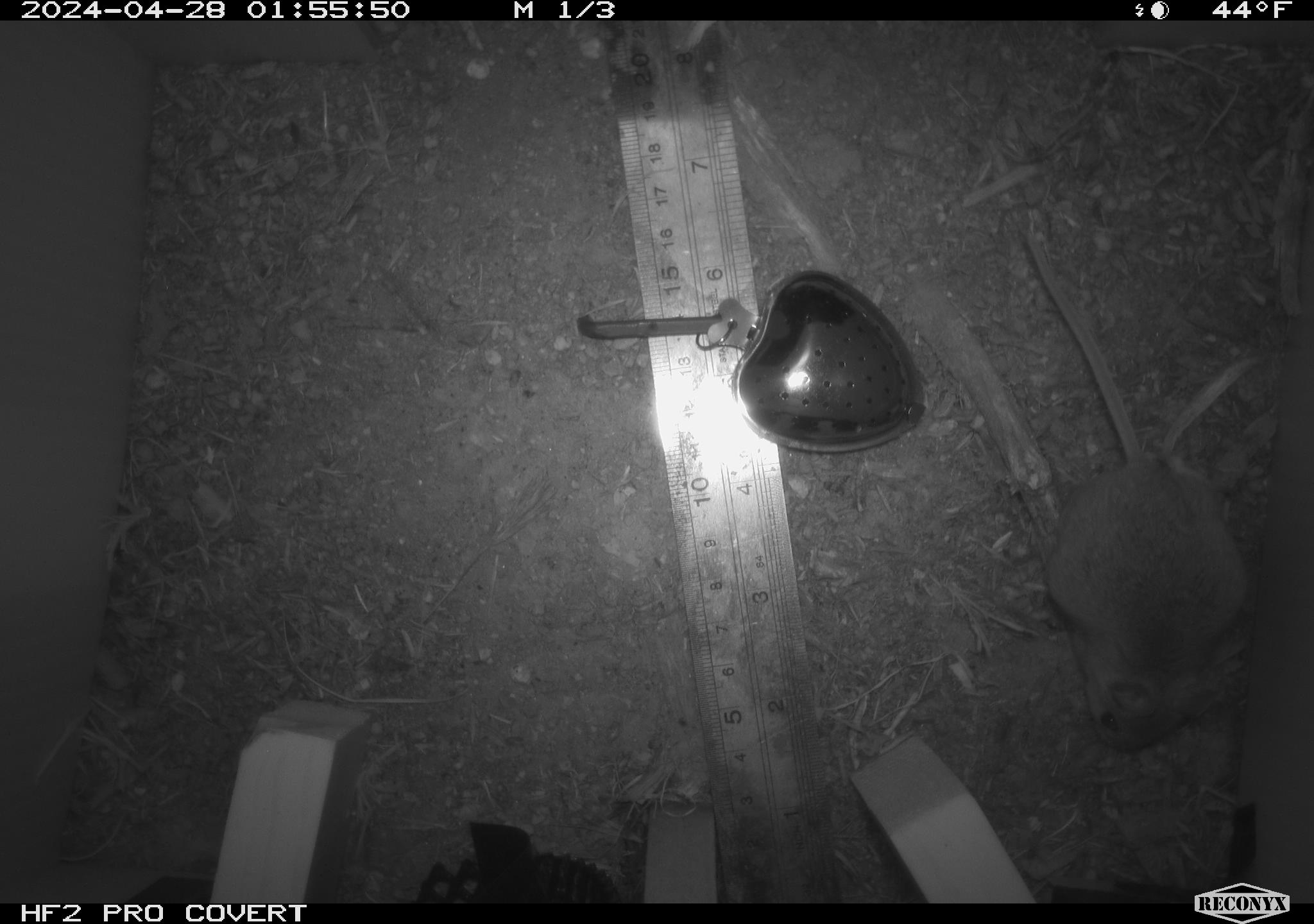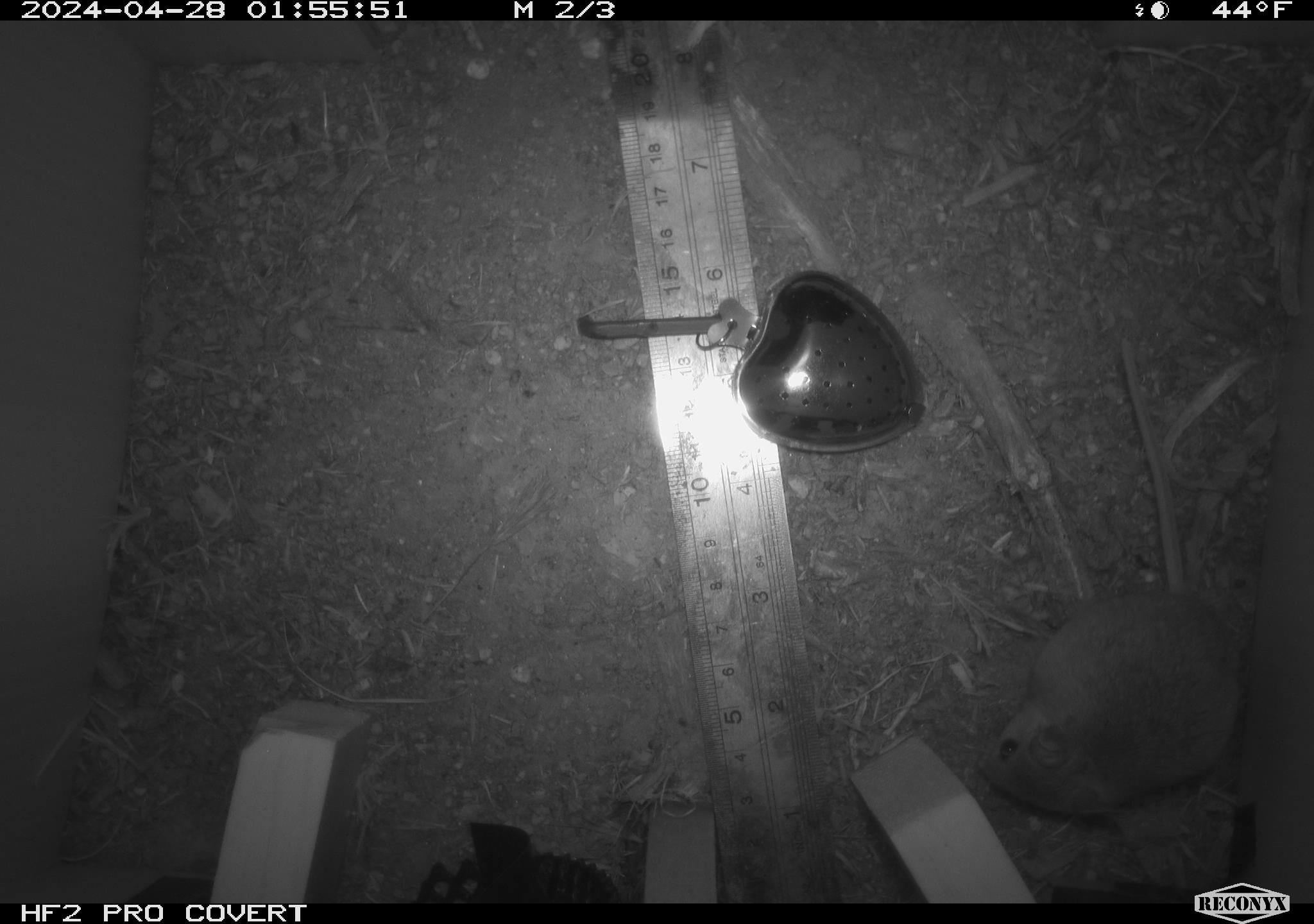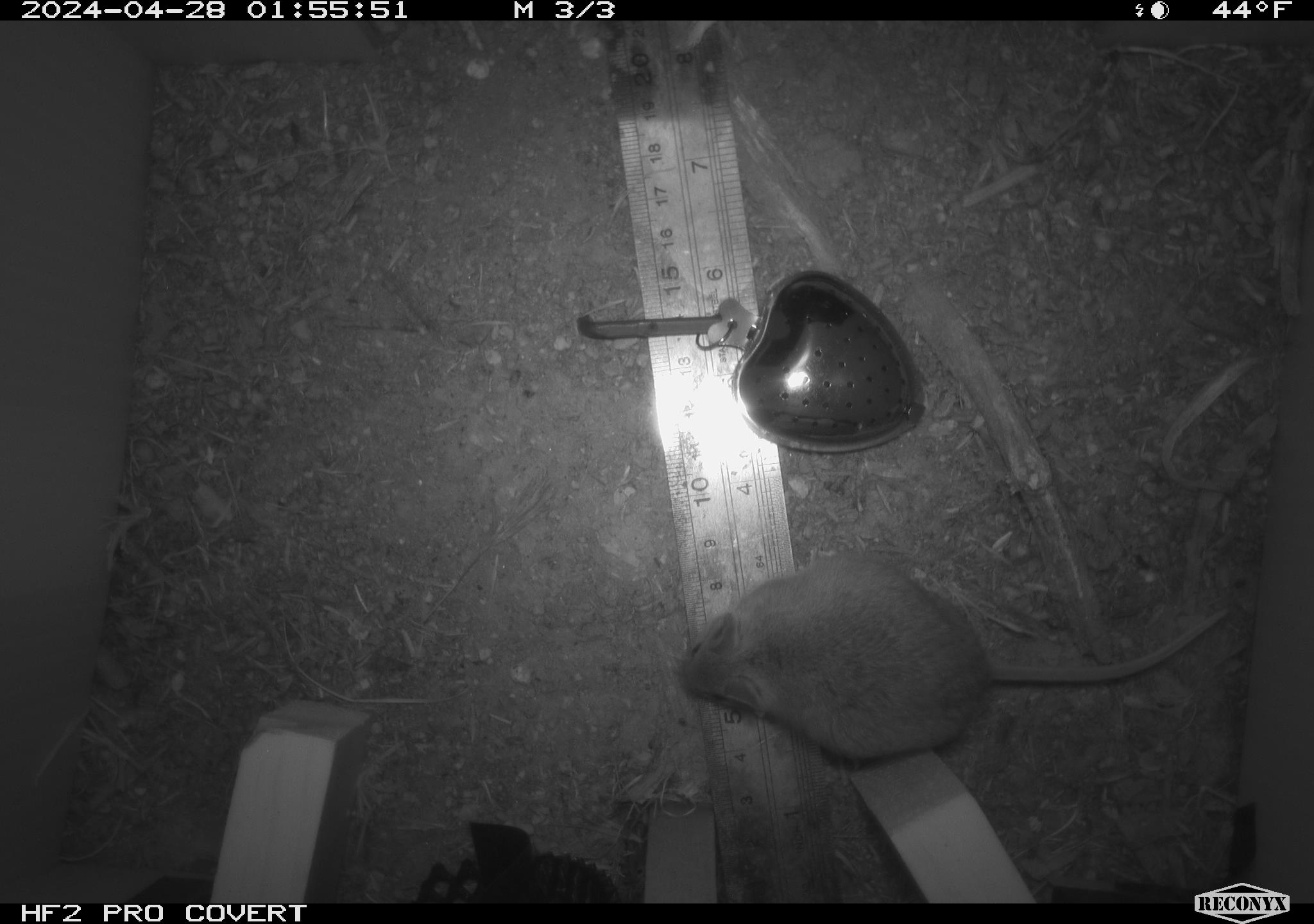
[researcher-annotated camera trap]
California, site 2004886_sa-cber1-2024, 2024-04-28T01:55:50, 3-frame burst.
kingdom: Animalia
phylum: Chordata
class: Mammalia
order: Rodentia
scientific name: Rodentia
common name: mouse species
Mouse species (Rodentia).